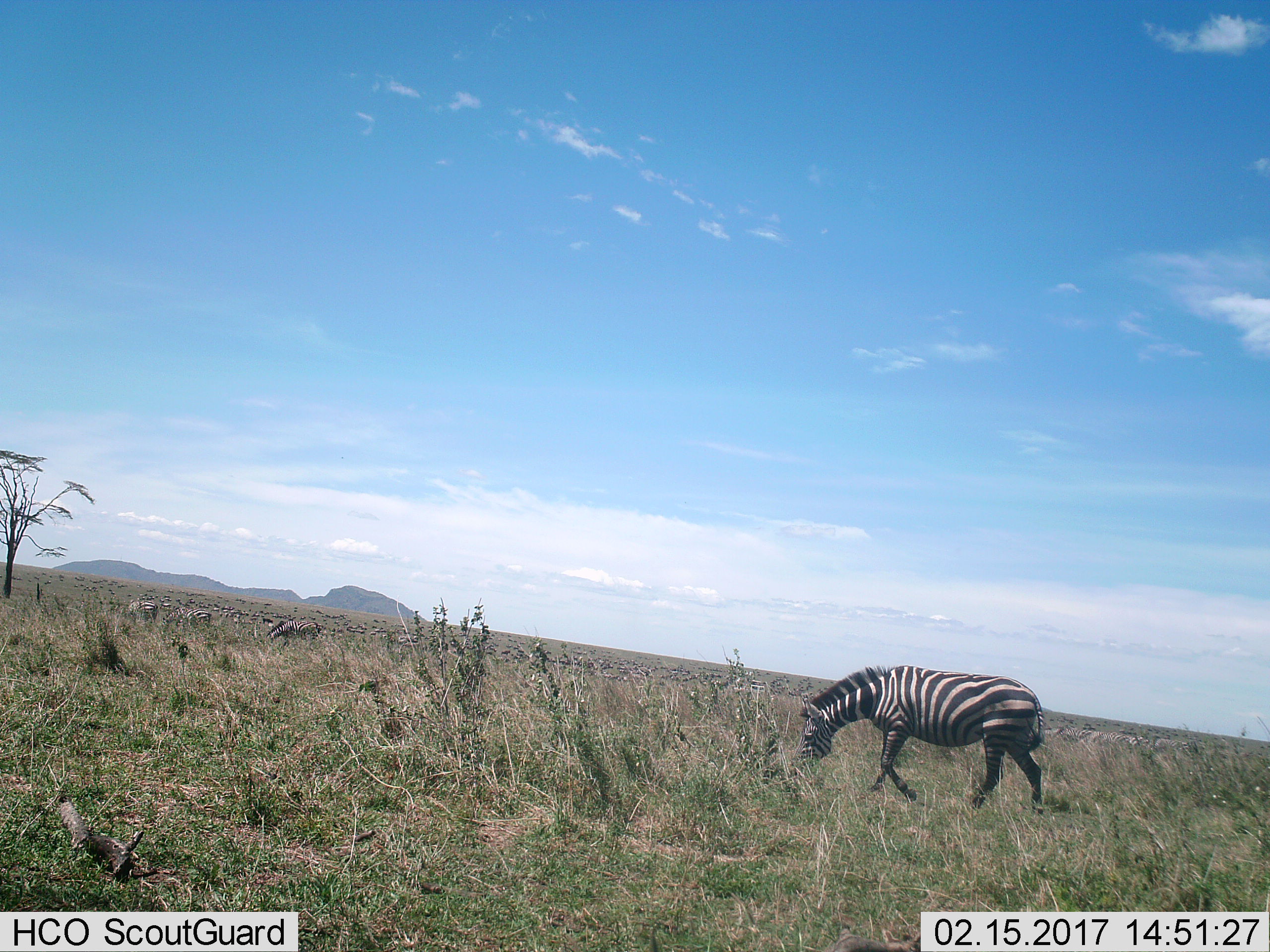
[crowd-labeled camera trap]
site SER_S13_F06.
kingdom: Animalia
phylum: Chordata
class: Mammalia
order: Perissodactyla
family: Equidae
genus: Equus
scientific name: Equus quagga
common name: plains zebra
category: zebraplains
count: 11-50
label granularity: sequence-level